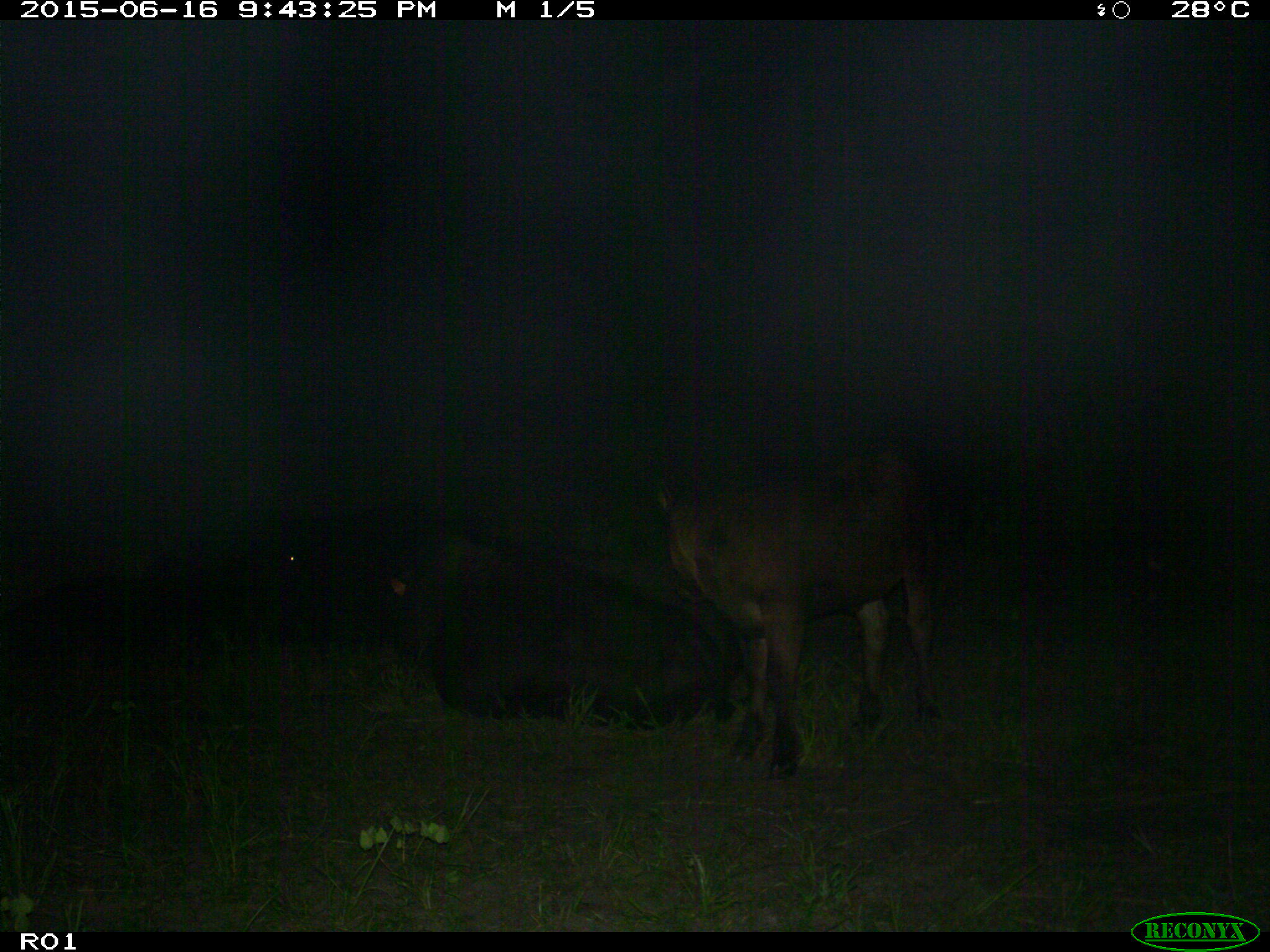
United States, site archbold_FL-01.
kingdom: Animalia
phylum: Chordata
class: Mammalia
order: Artiodactyla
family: Bovidae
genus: Bos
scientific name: Bos taurus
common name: domestic cow